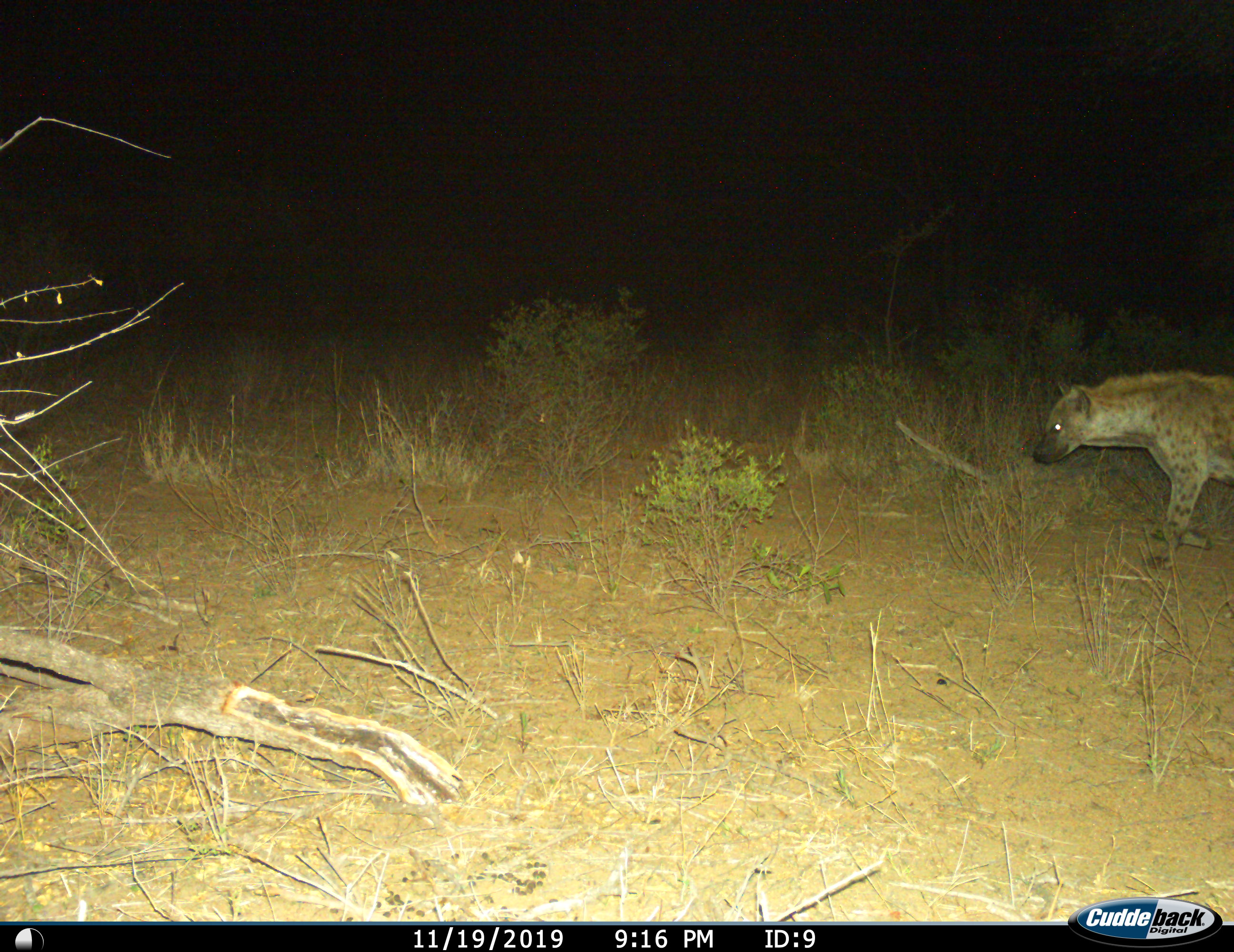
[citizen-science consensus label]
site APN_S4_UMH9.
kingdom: Animalia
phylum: Chordata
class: Mammalia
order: Carnivora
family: Hyaenidae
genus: Crocuta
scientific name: Crocuta crocuta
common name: spotted hyena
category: hyenaspotted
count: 1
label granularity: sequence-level